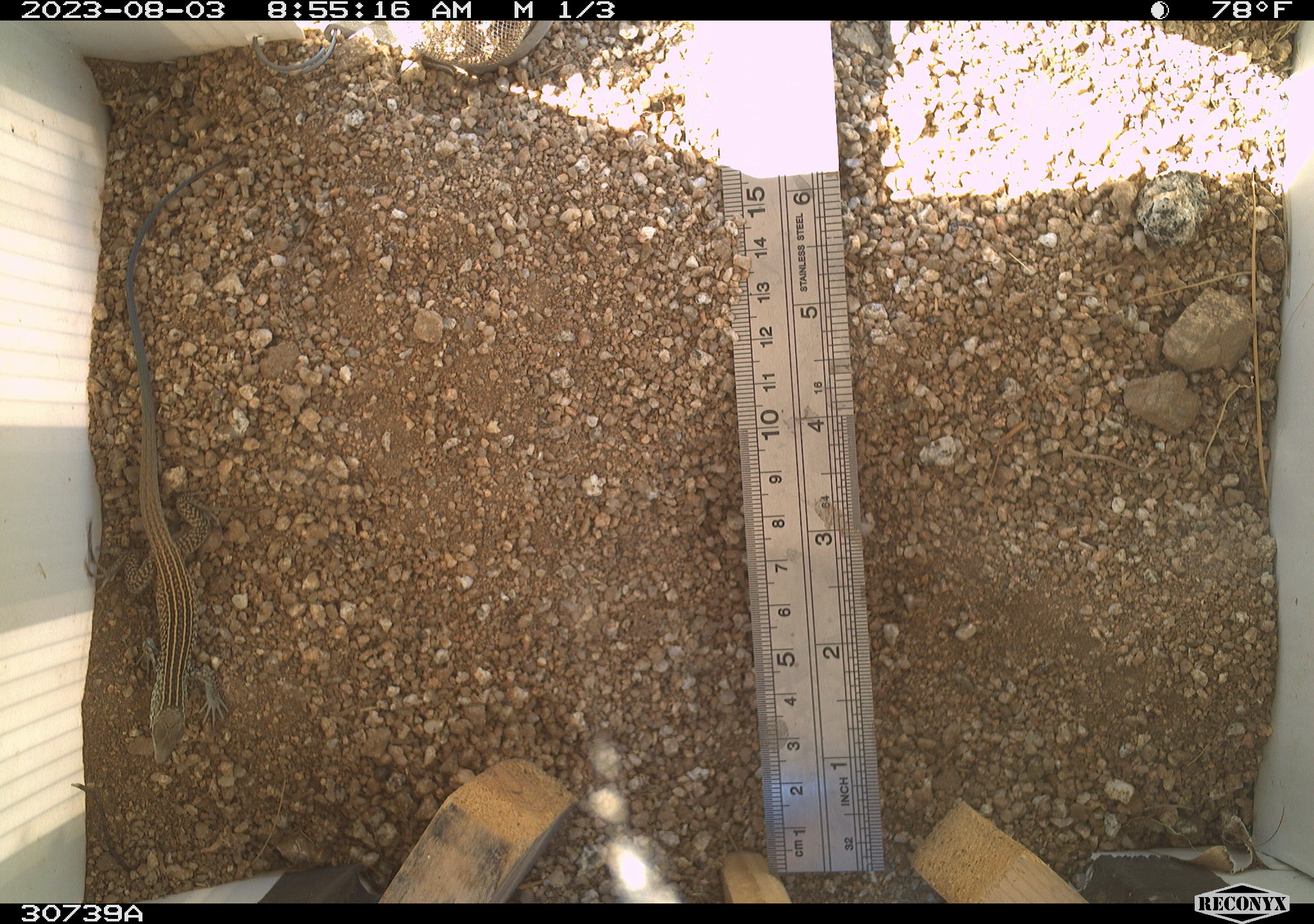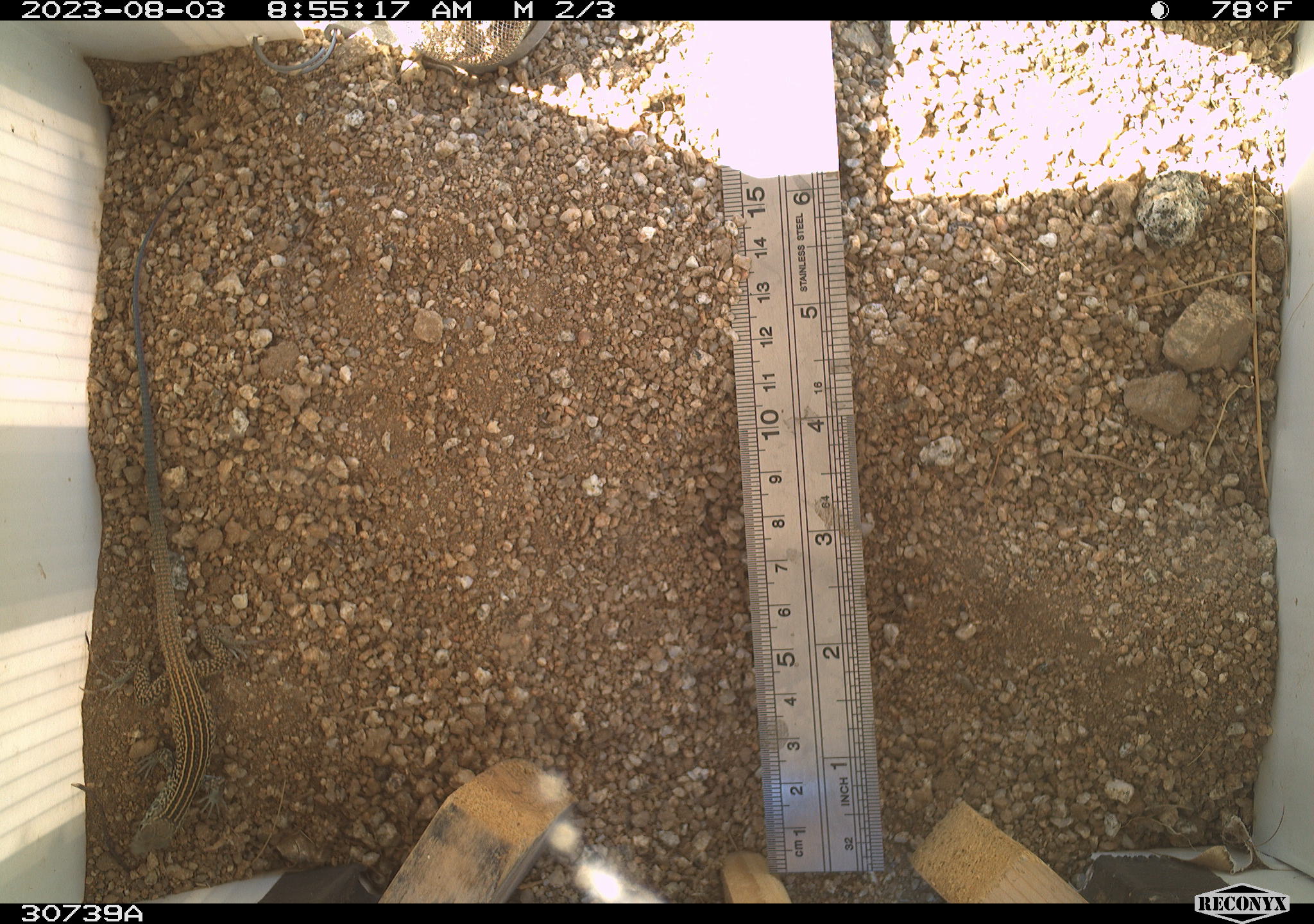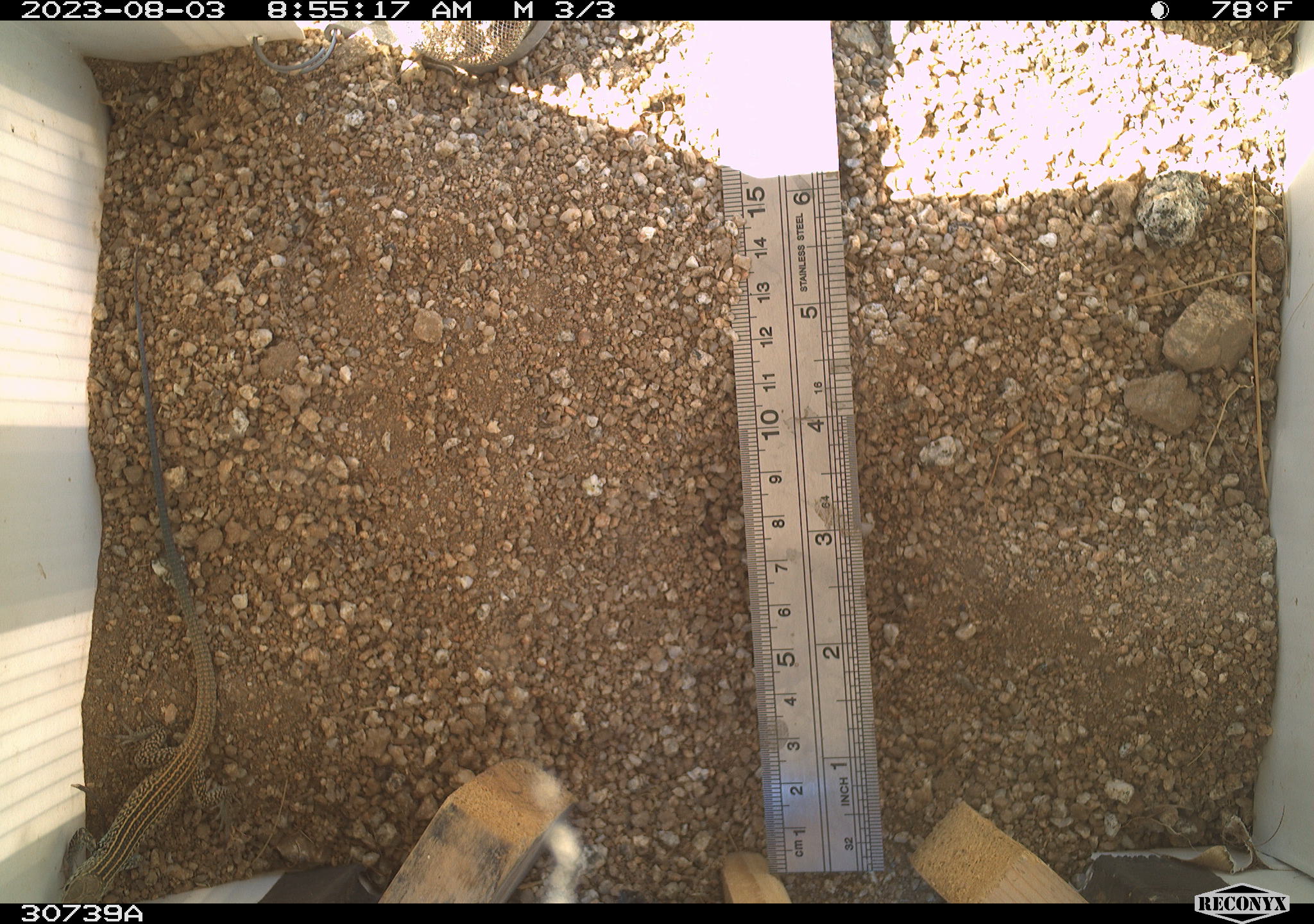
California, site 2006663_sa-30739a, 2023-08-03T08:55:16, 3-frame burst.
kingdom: Animalia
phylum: Chordata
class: Reptilia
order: Squamata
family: Teiidae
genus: Aspidoscelis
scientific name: Aspidoscelis tigris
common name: western whiptail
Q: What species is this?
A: Western whiptail (Aspidoscelis tigris).